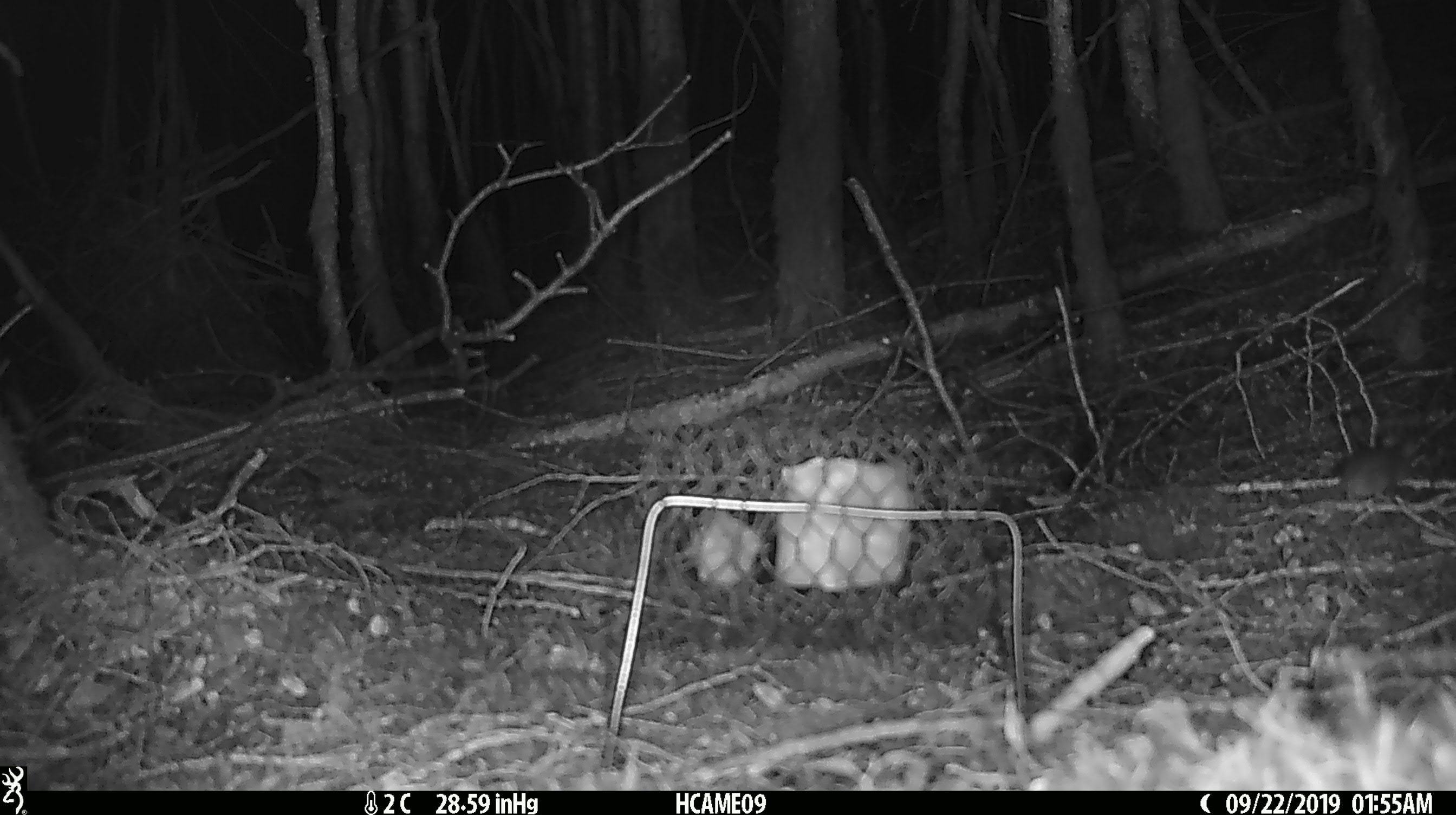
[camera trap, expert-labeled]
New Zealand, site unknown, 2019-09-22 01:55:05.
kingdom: Animalia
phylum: Chordata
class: Mammalia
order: Rodentia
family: Muridae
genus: Mus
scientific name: Mus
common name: mouse